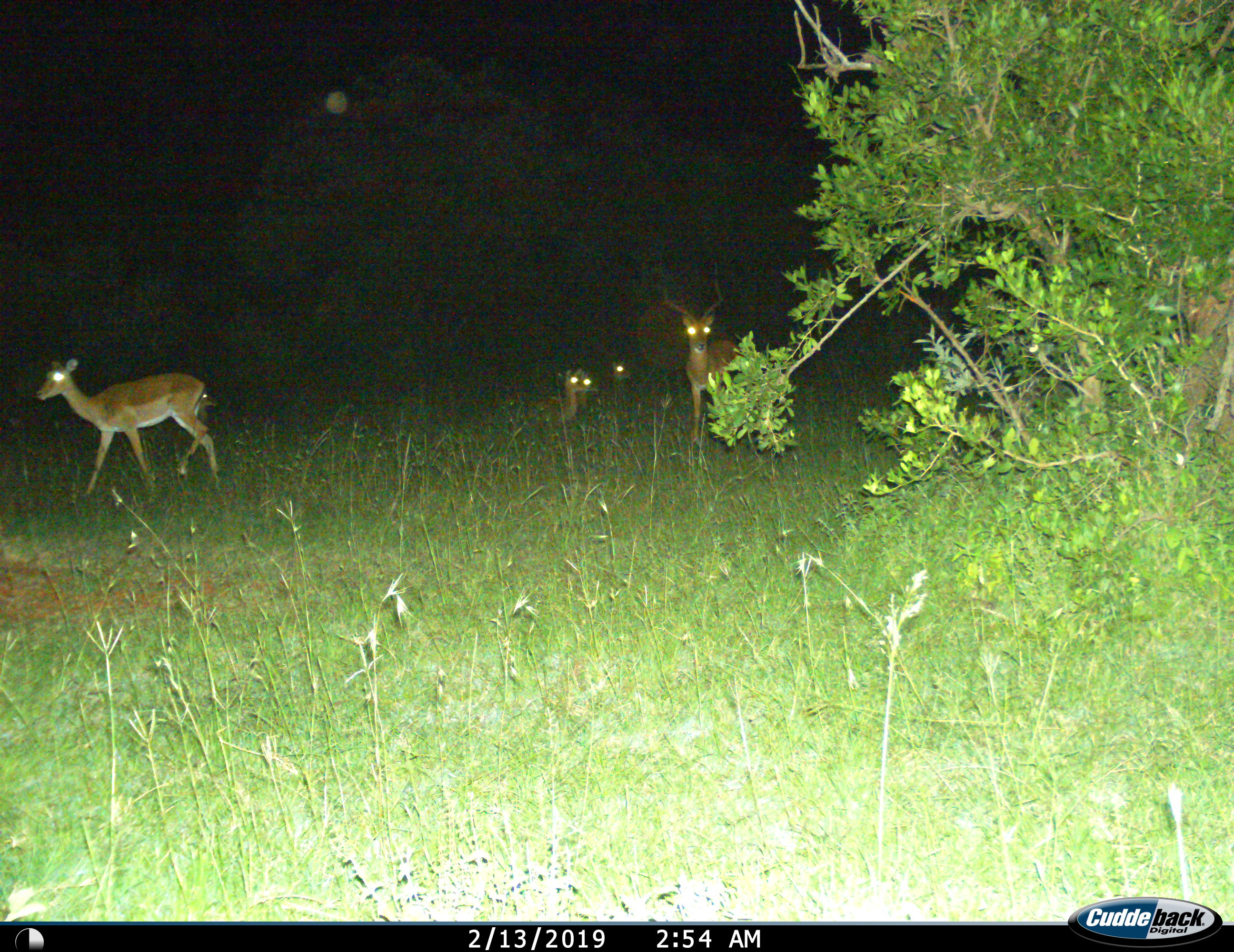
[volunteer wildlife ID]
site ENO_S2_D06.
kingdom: Animalia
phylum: Chordata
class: Mammalia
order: Artiodactyla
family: Bovidae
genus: Aepyceros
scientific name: Aepyceros melampus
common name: impala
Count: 5.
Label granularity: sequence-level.